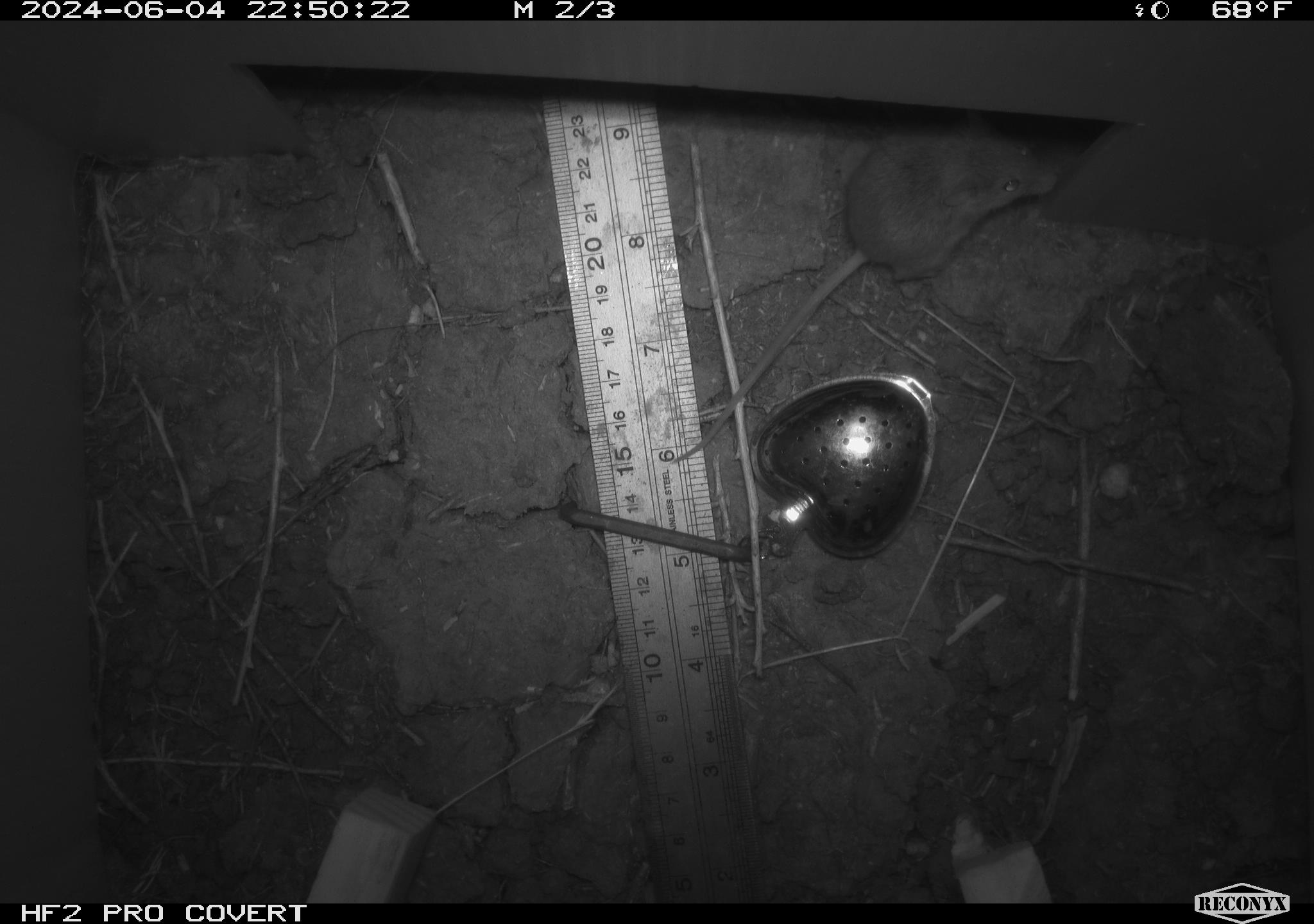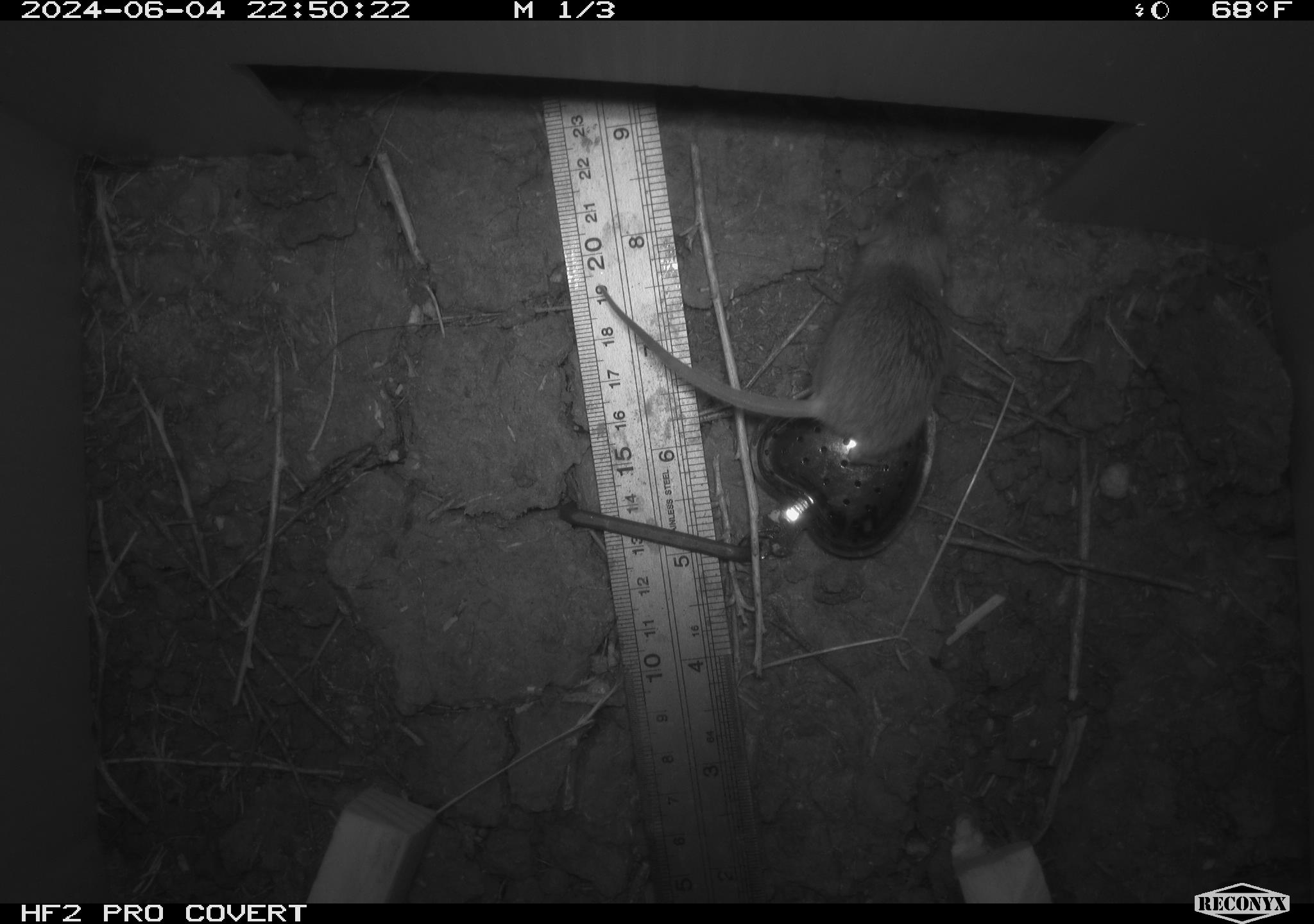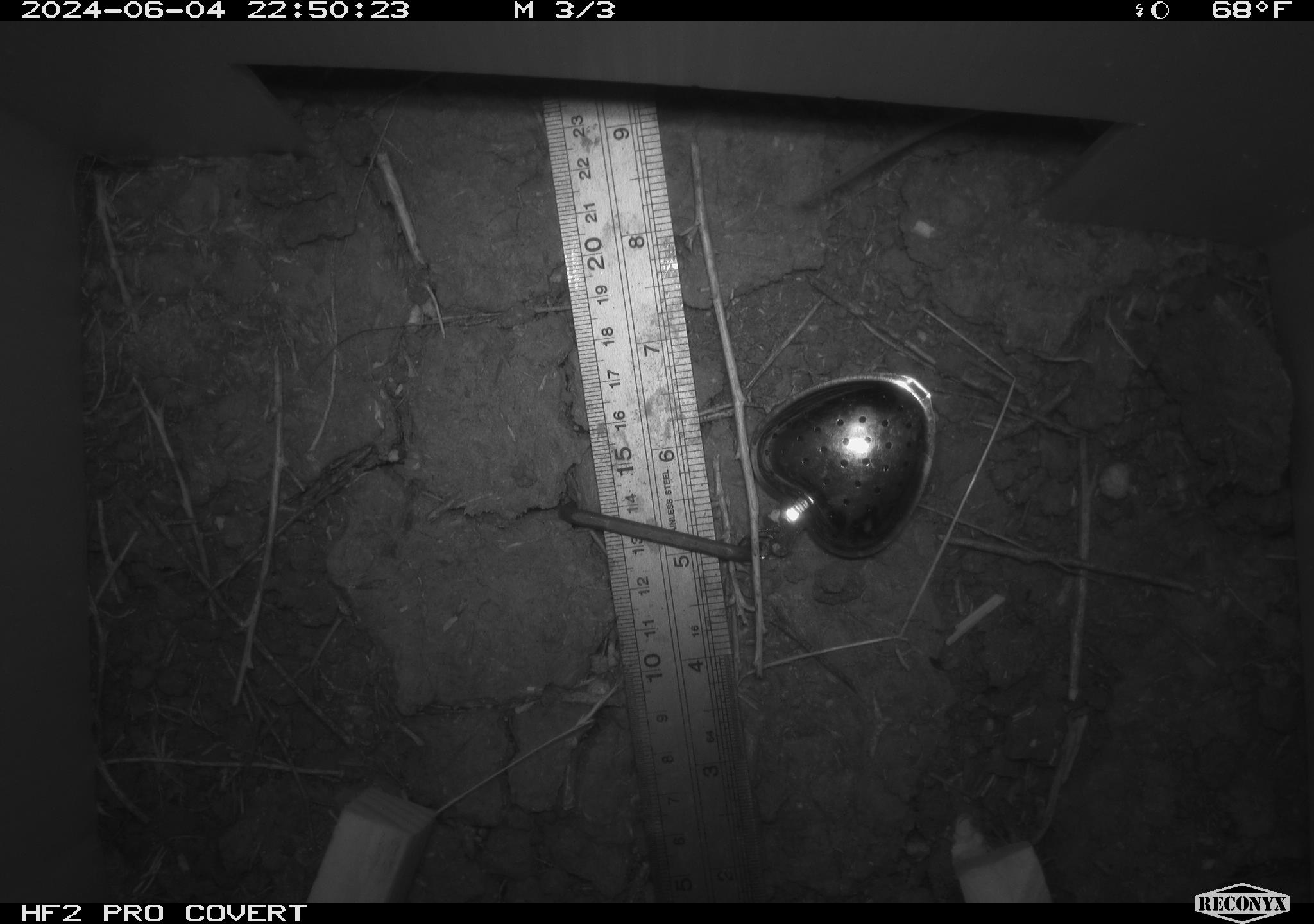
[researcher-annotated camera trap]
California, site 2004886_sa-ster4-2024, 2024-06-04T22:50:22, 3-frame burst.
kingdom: Animalia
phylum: Chordata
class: Mammalia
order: Rodentia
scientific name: Rodentia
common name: mouse species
Mouse species (Rodentia).